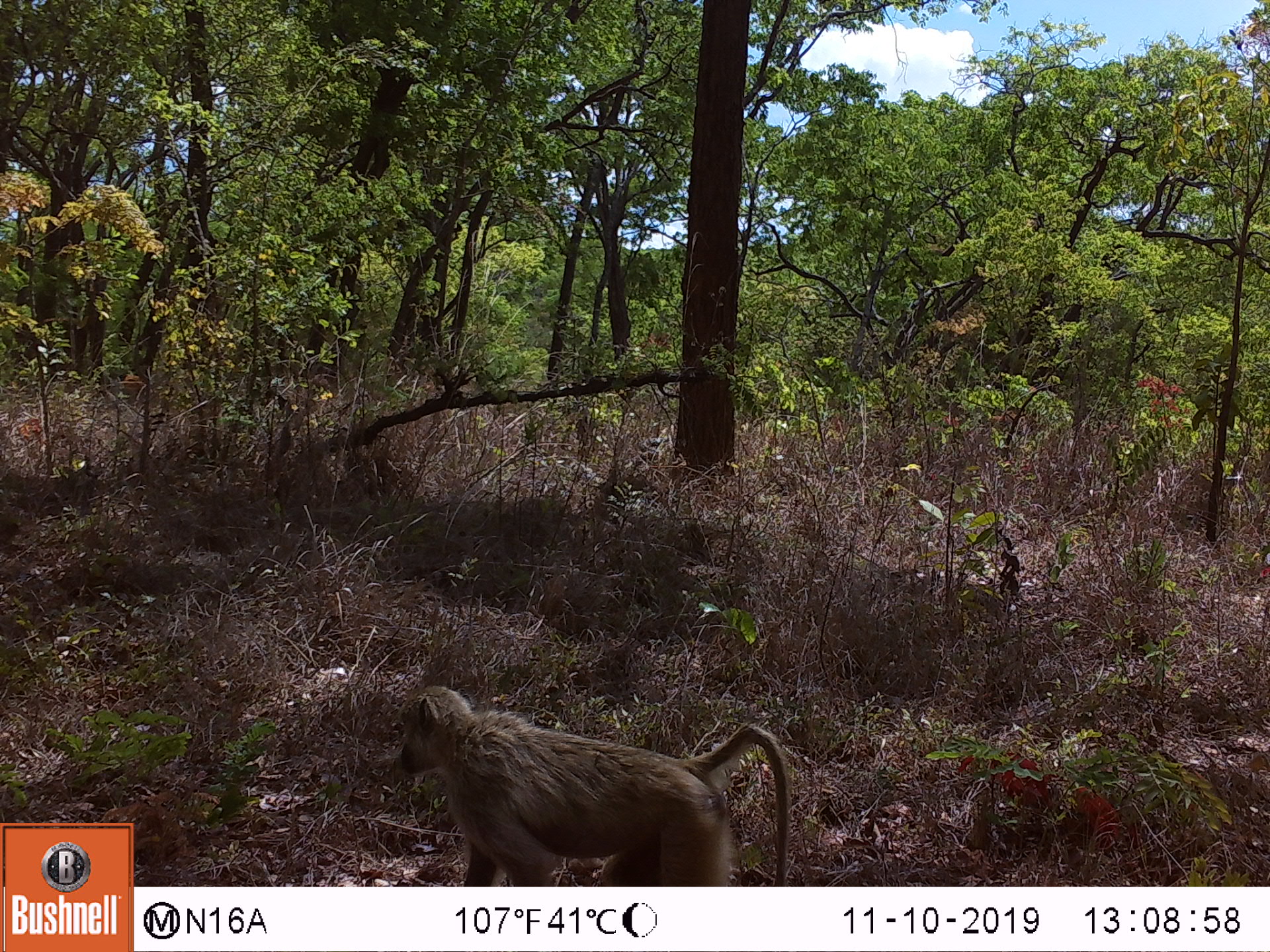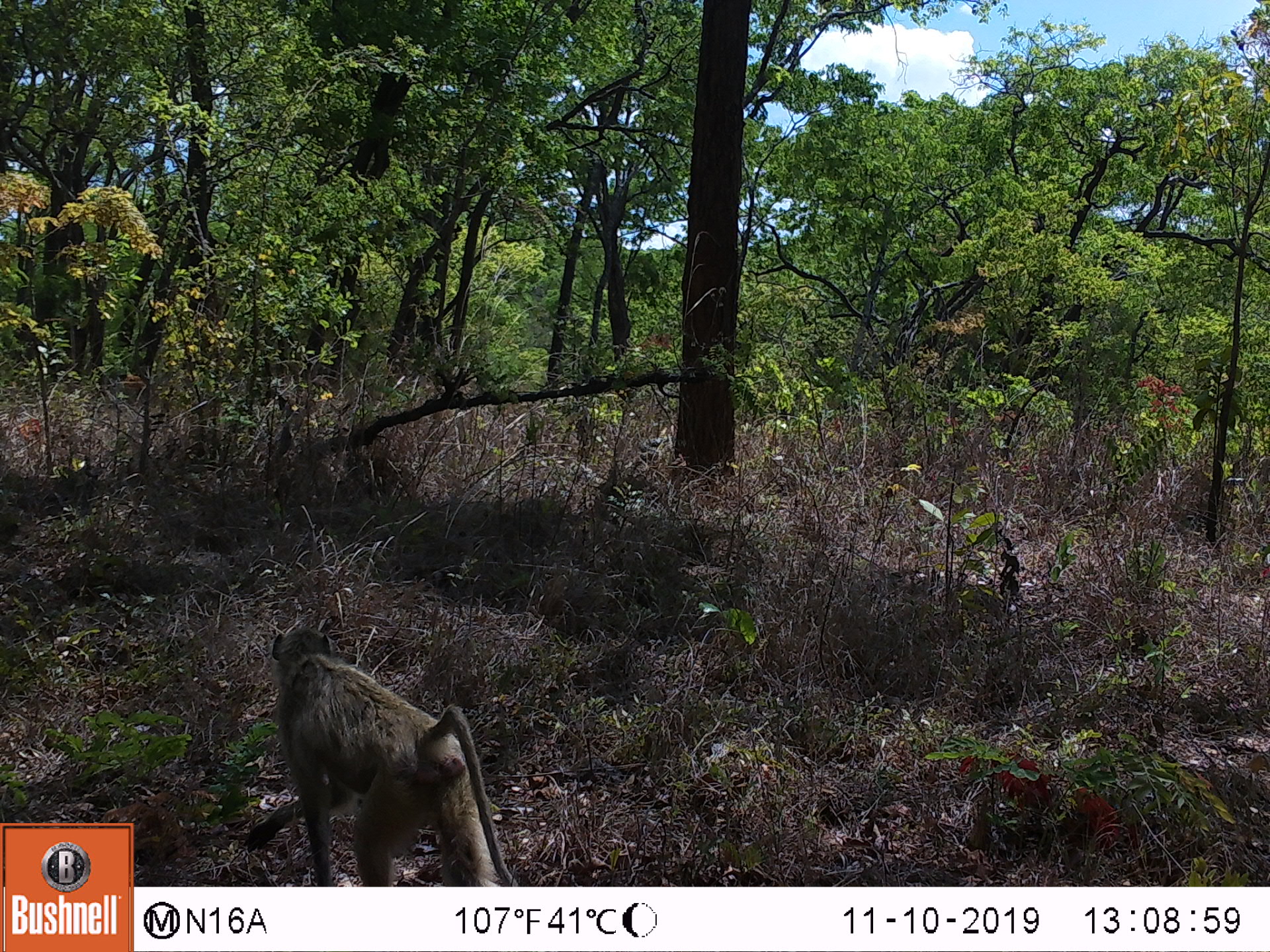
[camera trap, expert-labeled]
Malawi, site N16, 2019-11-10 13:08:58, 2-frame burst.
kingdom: Animalia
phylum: Chordata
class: Mammalia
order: Primates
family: Cercopithecidae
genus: Papio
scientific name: Papio cynocephalus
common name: yellow baboon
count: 1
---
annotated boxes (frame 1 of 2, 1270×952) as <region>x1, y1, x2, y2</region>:
yellow baboon: <region>391, 682, 791, 878</region>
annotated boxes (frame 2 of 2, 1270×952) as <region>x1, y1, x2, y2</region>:
yellow baboon: <region>262, 625, 518, 880</region>